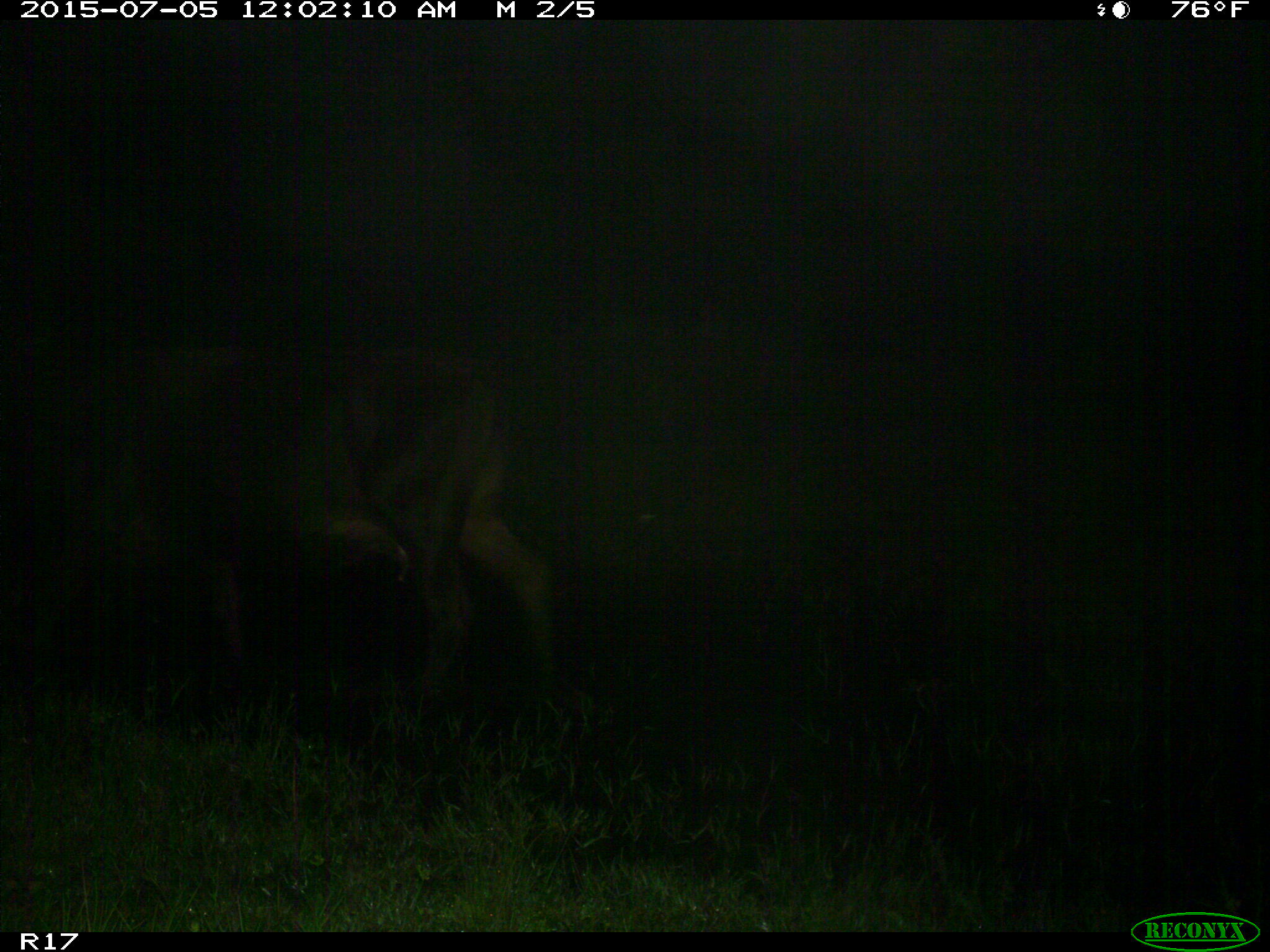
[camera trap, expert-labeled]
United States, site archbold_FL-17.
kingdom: Animalia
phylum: Chordata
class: Mammalia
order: Artiodactyla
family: Bovidae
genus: Bos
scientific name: Bos taurus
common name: domestic cow